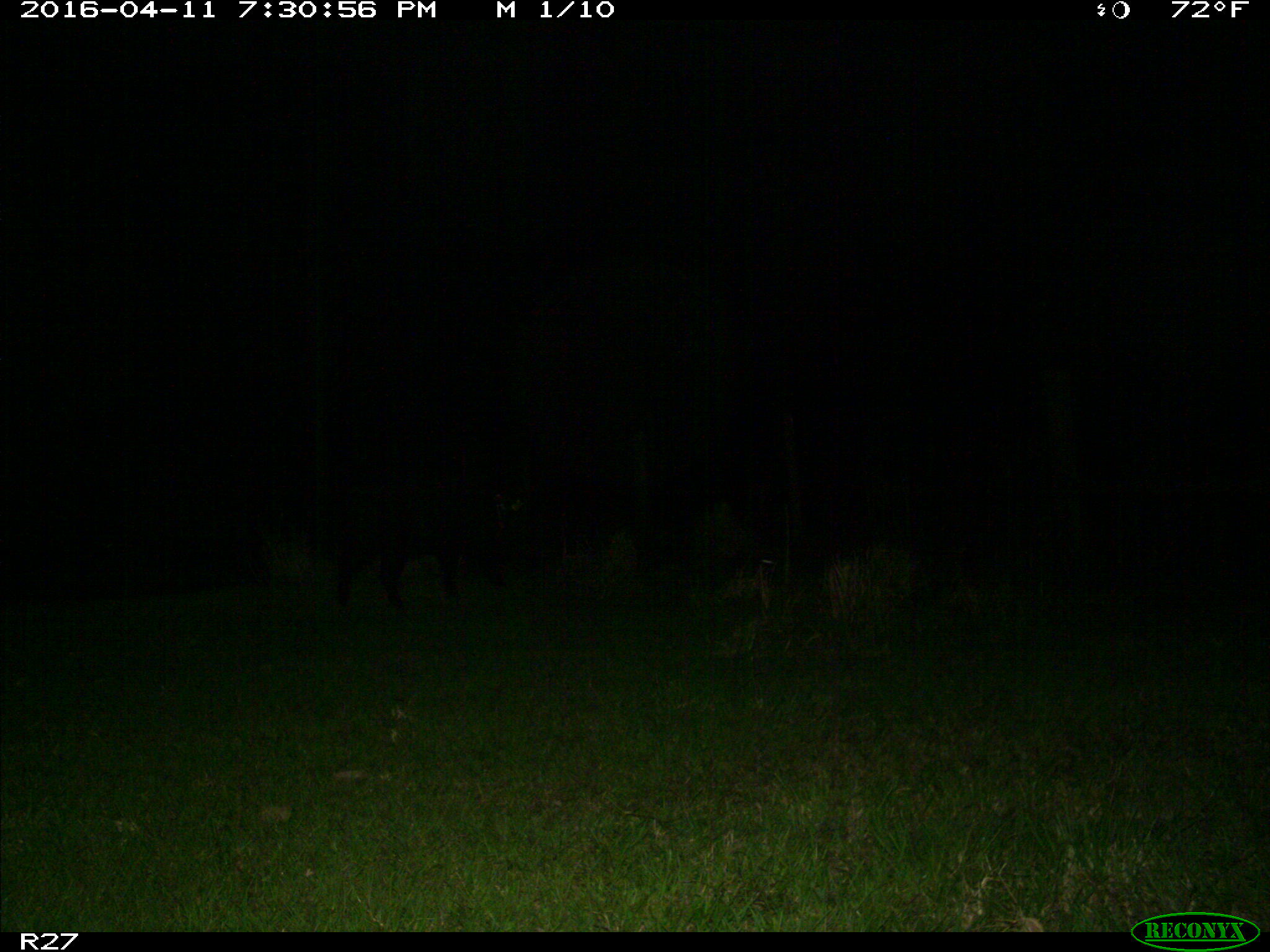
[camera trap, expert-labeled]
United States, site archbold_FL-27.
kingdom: Animalia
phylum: Chordata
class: Mammalia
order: Artiodactyla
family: Suidae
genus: Sus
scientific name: Sus scrofa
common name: wild boar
Sus scrofa (wild boar).